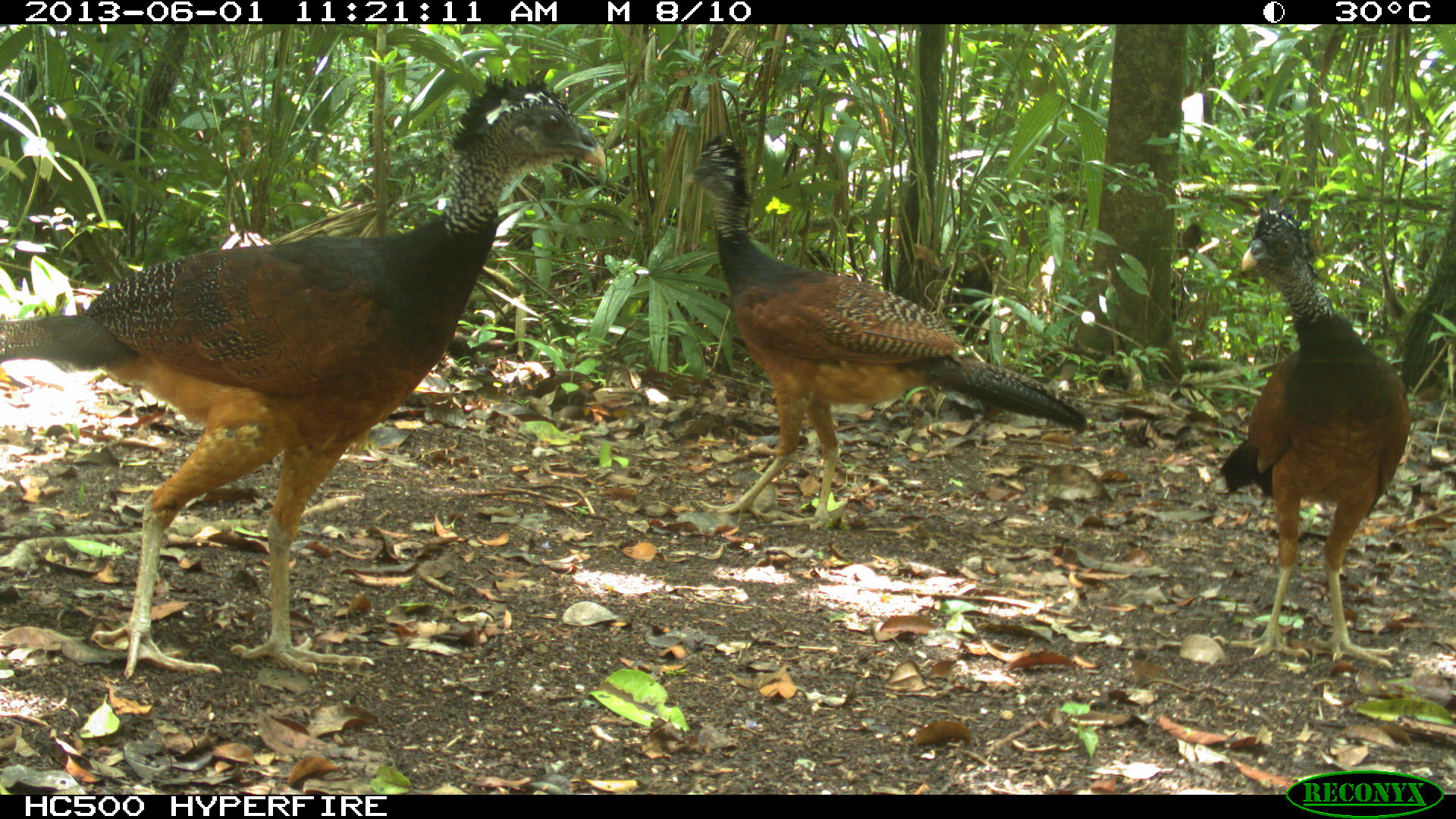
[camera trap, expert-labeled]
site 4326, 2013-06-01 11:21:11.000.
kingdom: Animalia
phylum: Chordata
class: Aves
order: Galliformes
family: Cracidae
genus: Crax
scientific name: Crax rubra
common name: great curassow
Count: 3.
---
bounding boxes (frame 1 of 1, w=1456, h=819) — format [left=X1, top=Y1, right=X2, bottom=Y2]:
crax rubra: [left=0, top=74, right=607, bottom=679]; [left=683, top=133, right=1087, bottom=531]; [left=1219, top=189, right=1411, bottom=669]